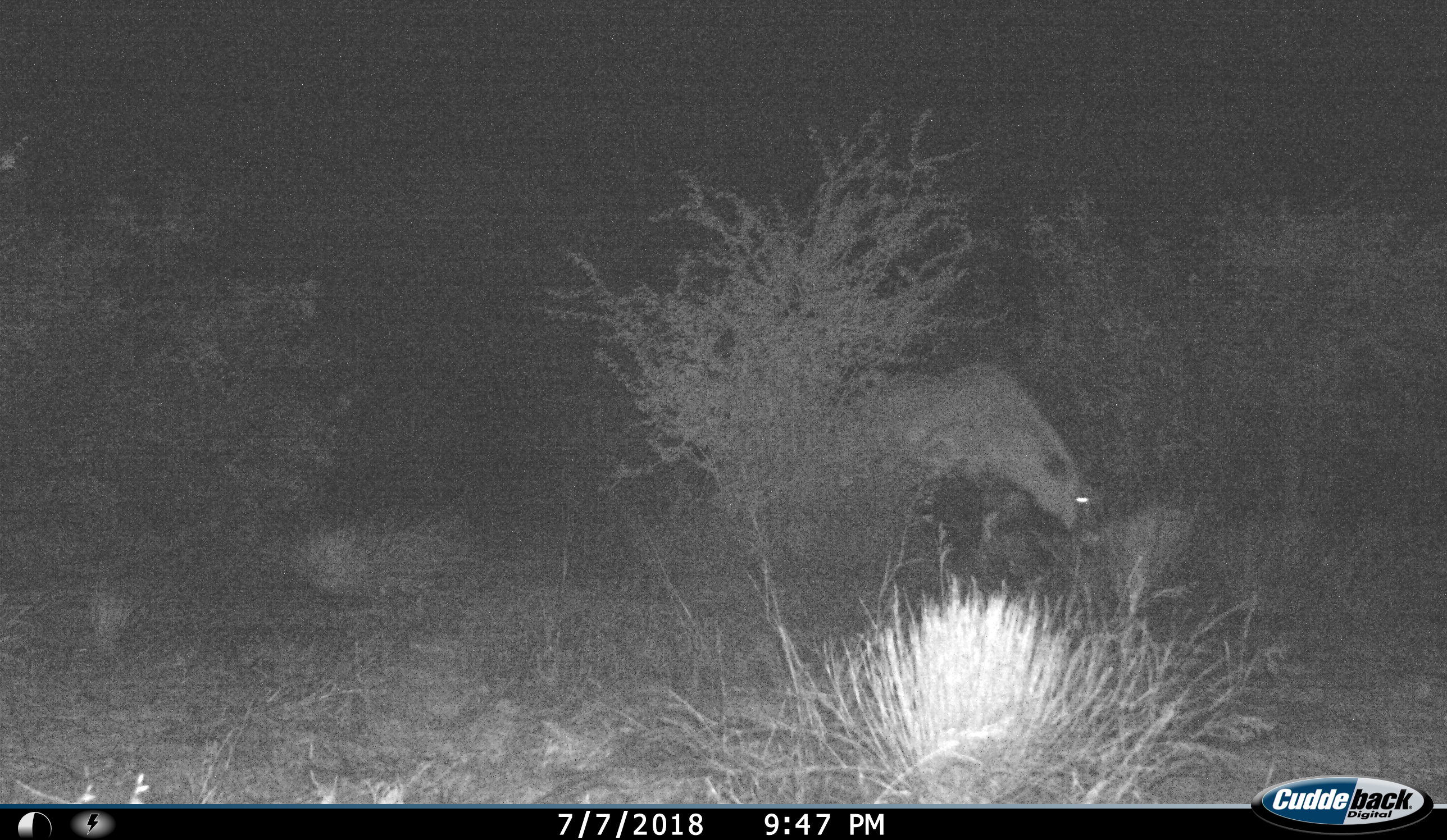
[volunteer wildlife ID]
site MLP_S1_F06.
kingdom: Animalia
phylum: Chordata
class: Mammalia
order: Artiodactyla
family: Bovidae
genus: Oryx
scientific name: Oryx gazella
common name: gemsbok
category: oryx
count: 1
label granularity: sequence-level